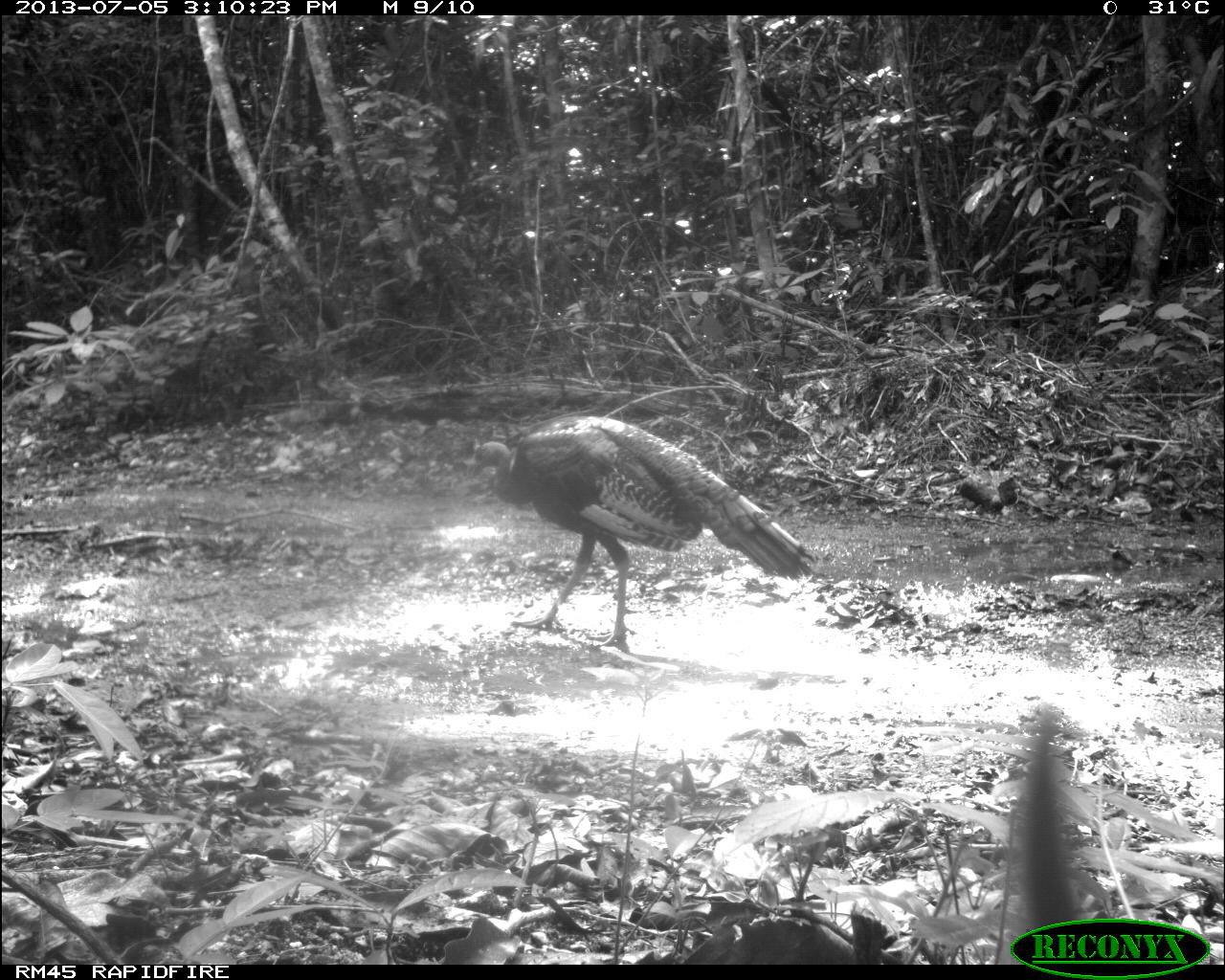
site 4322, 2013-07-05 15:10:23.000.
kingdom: Animalia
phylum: Chordata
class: Aves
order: Galliformes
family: Phasianidae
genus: Meleagris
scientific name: Meleagris ocellata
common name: ocellated turkey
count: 2